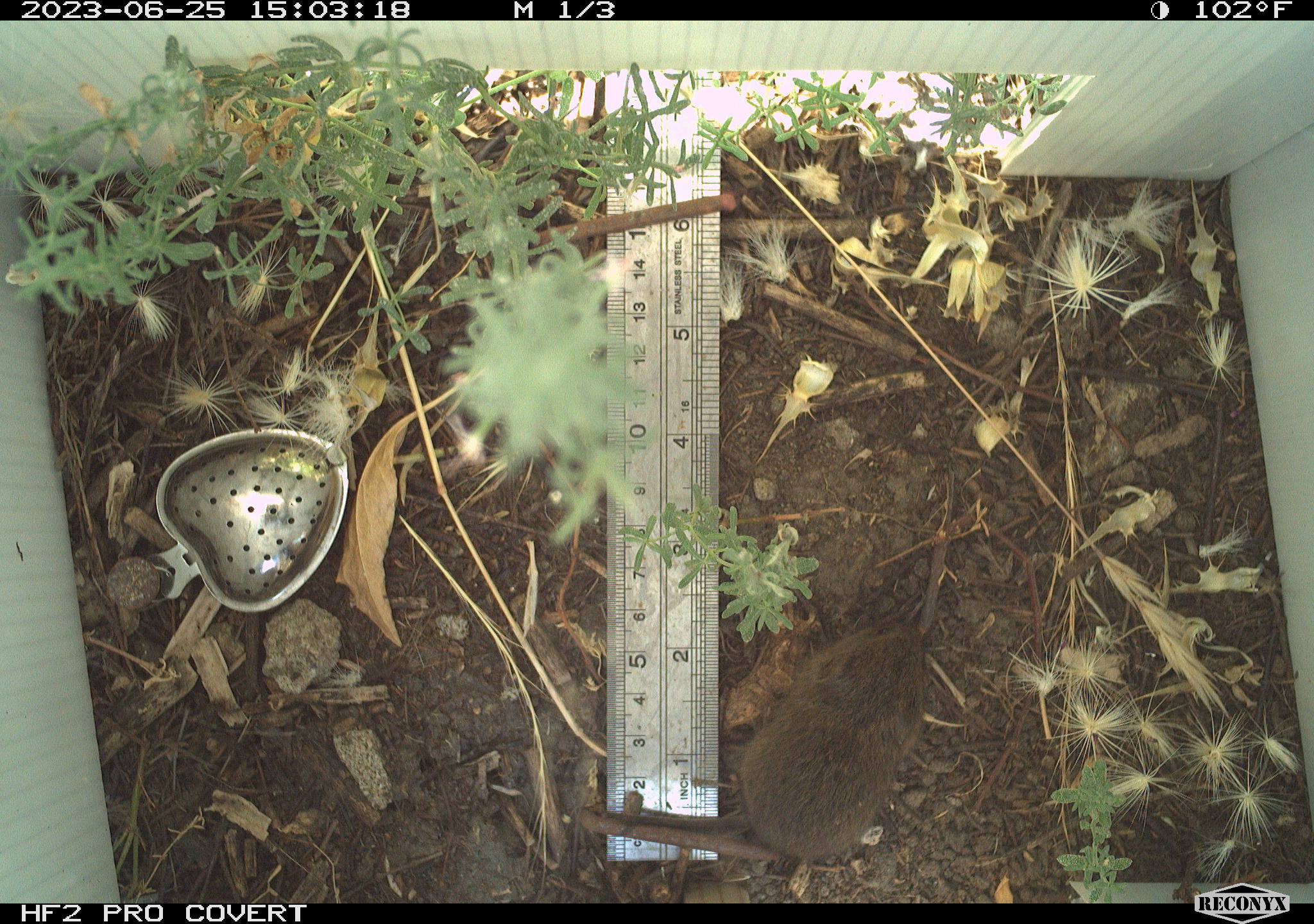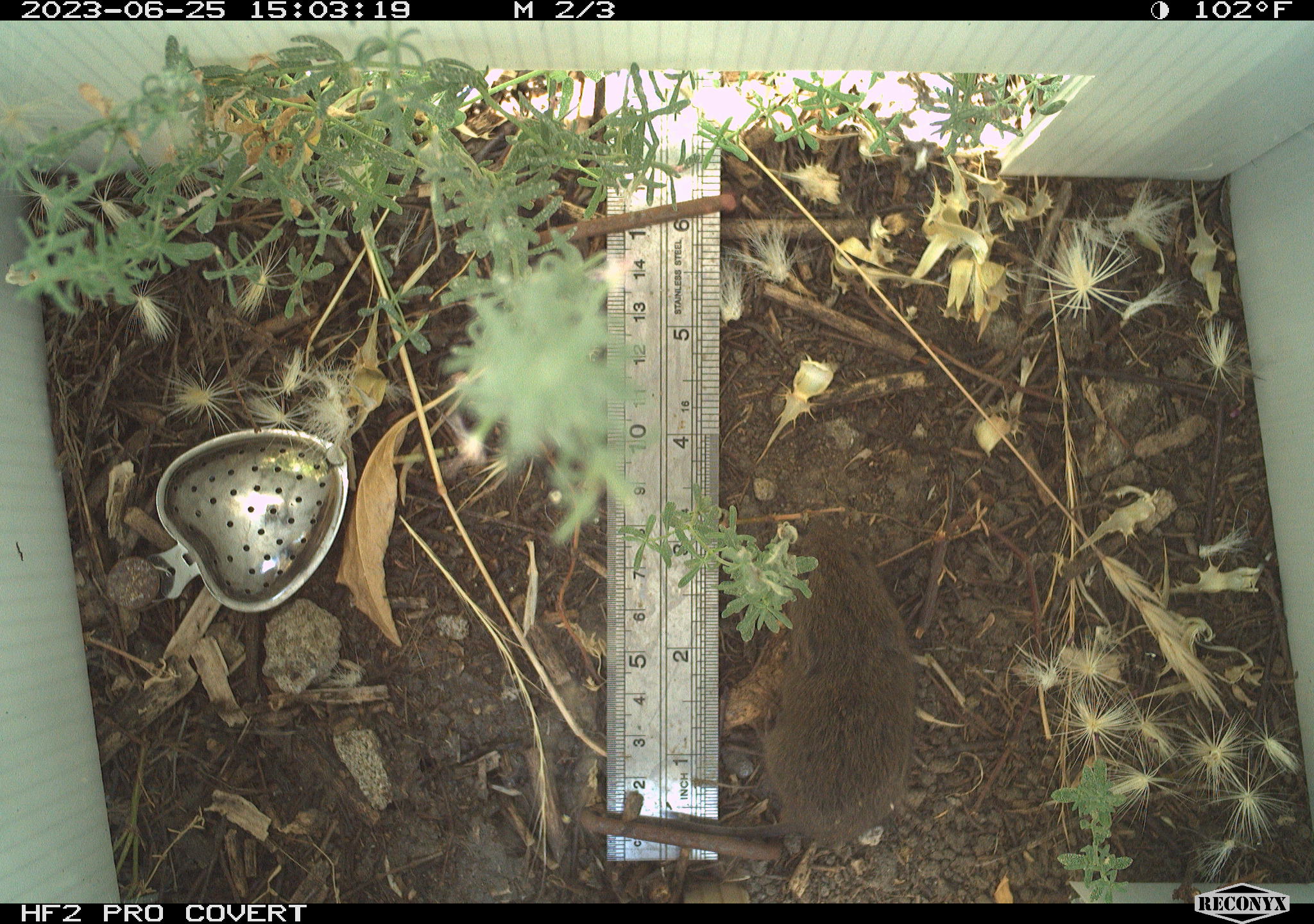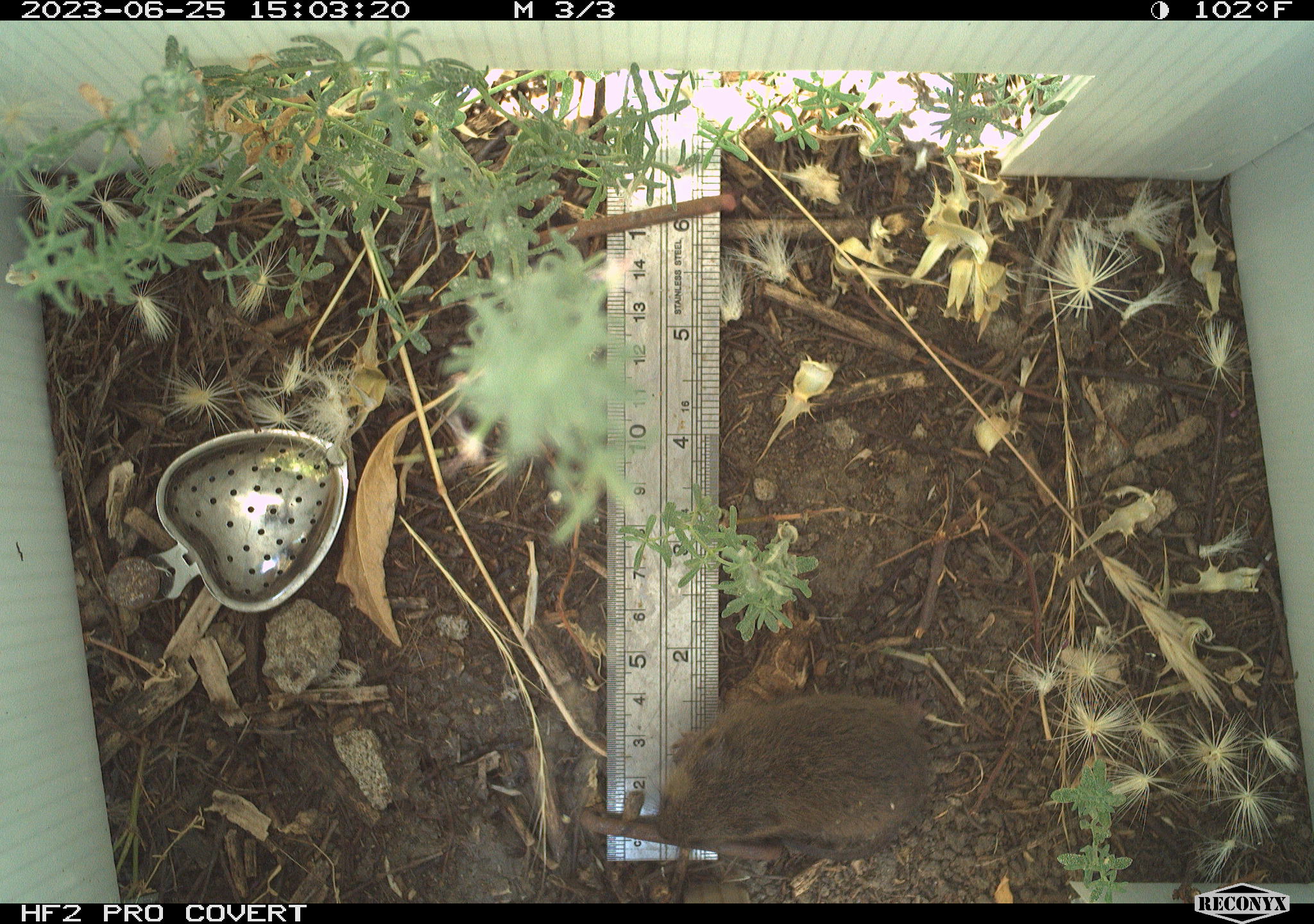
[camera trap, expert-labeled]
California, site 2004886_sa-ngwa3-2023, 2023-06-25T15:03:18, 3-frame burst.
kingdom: Animalia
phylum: Chordata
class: Mammalia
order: Rodentia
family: Cricetidae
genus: Microtus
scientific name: Microtus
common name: meadow vole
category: microtus species